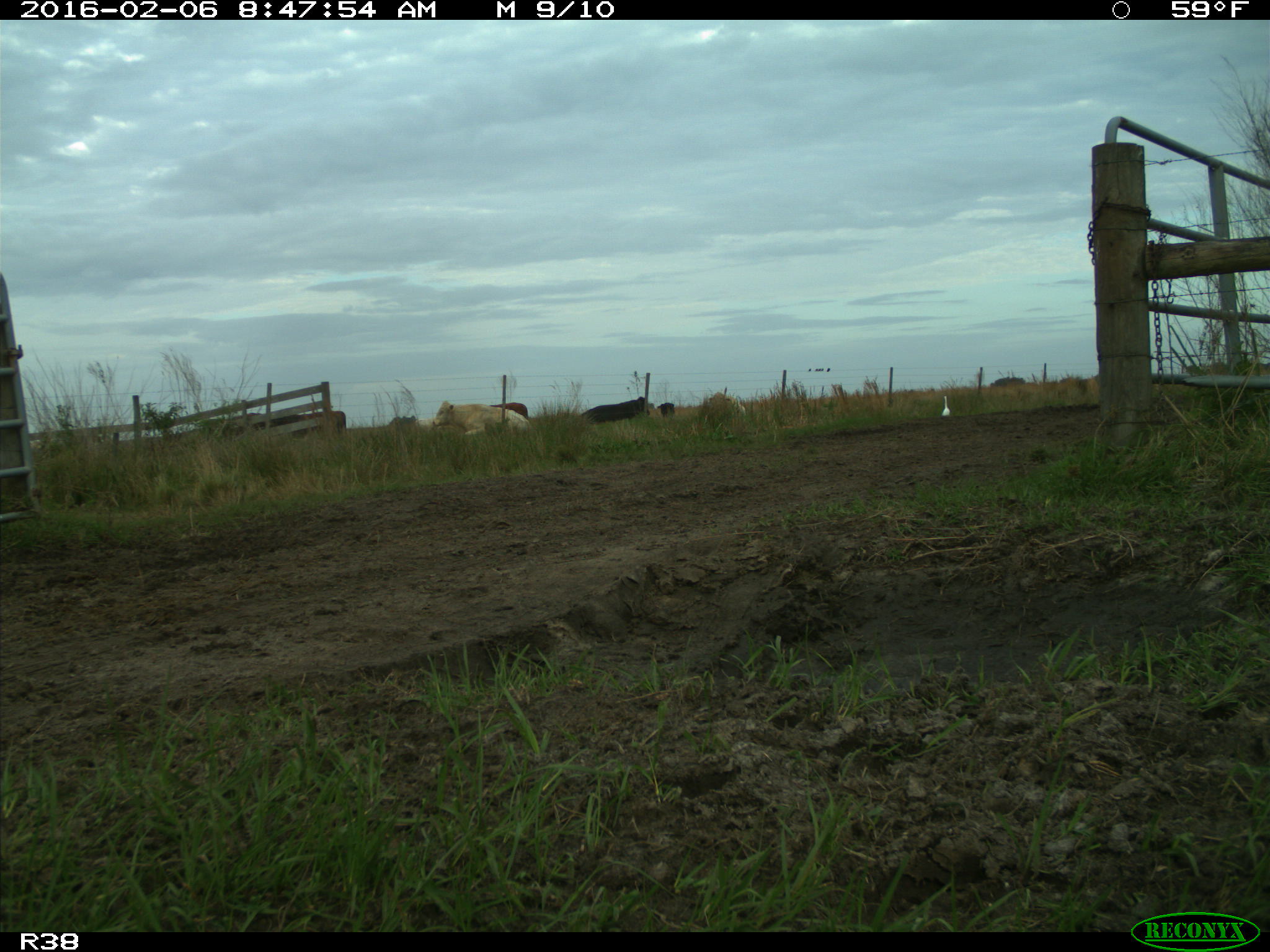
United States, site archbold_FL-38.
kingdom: Animalia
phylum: Chordata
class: Mammalia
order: Artiodactyla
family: Bovidae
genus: Bos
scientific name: Bos taurus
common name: domestic cow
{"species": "Bos taurus (domestic cow)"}